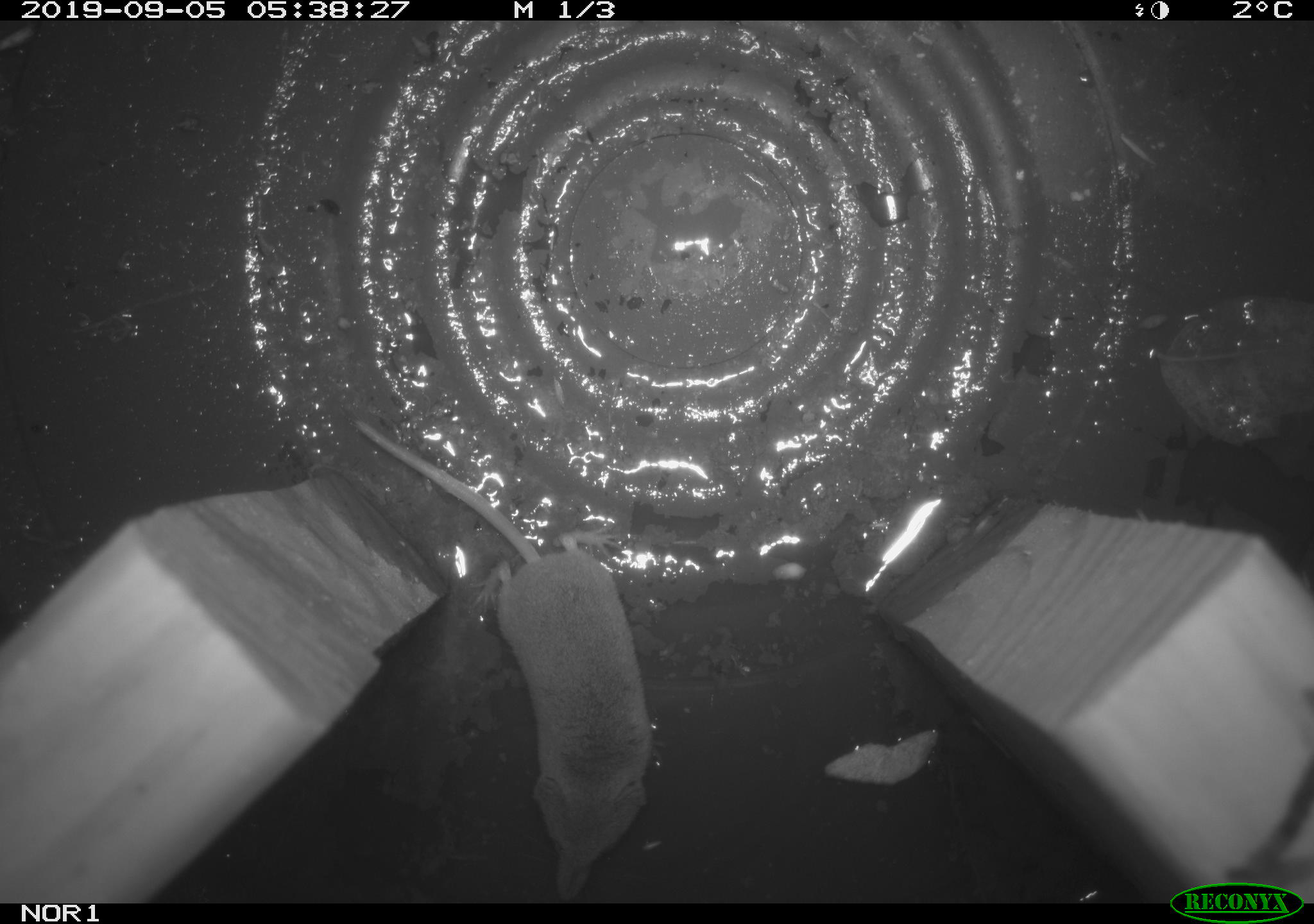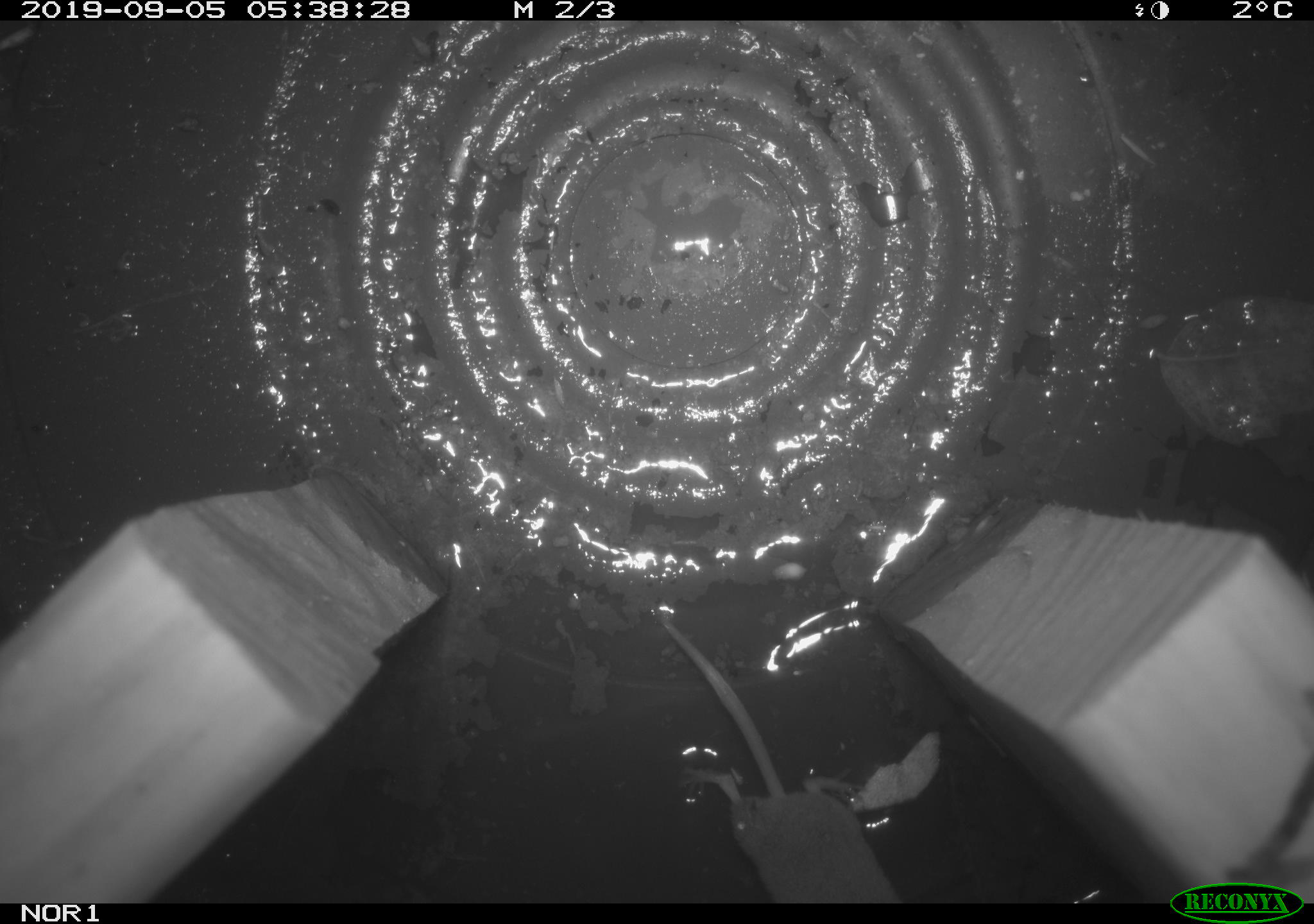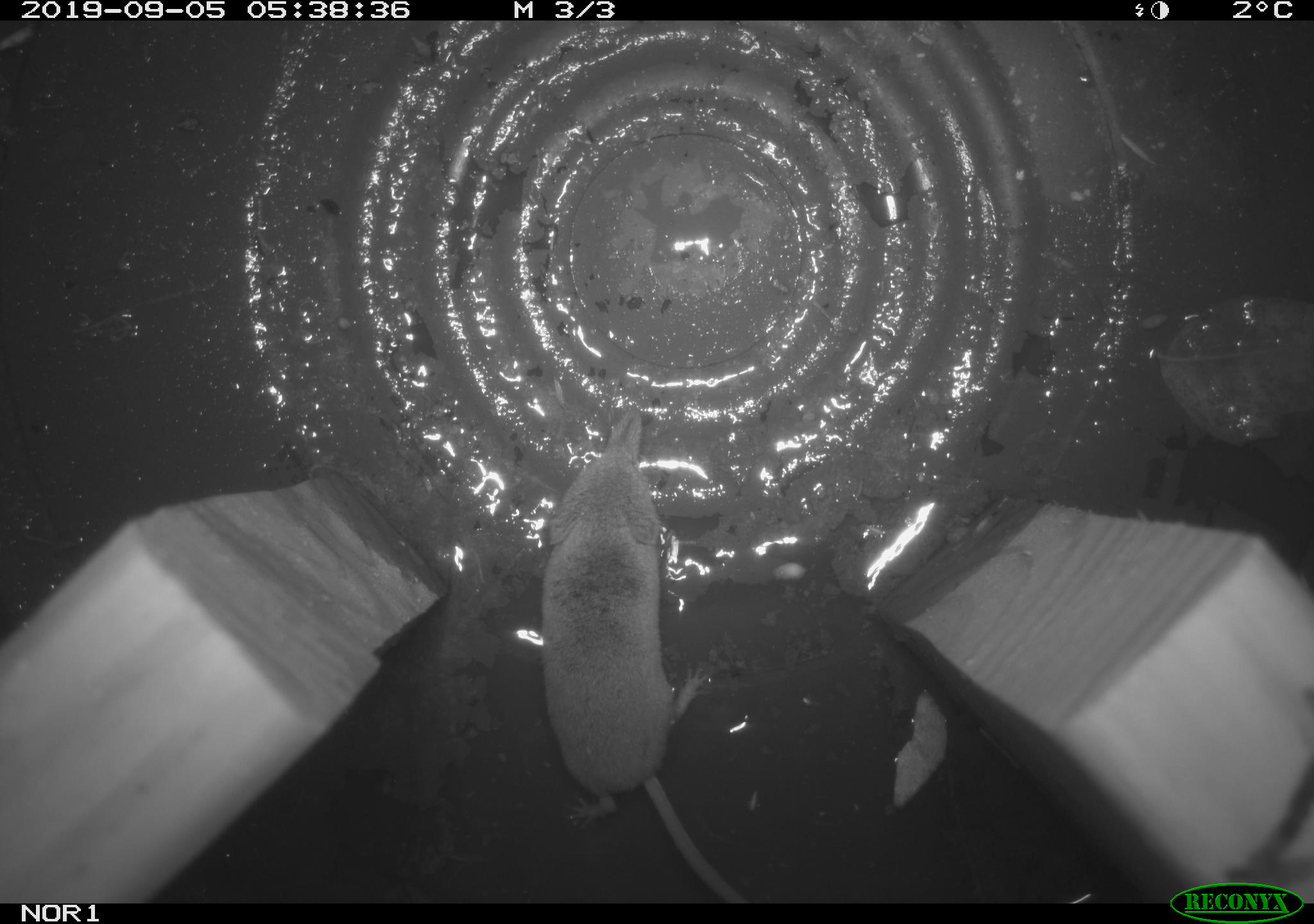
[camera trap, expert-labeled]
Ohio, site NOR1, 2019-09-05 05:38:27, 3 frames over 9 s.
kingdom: Animalia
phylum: Chordata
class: Mammalia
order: Eulipotyphla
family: Soricidae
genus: Sorex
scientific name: Sorex cinereus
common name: masked shrew